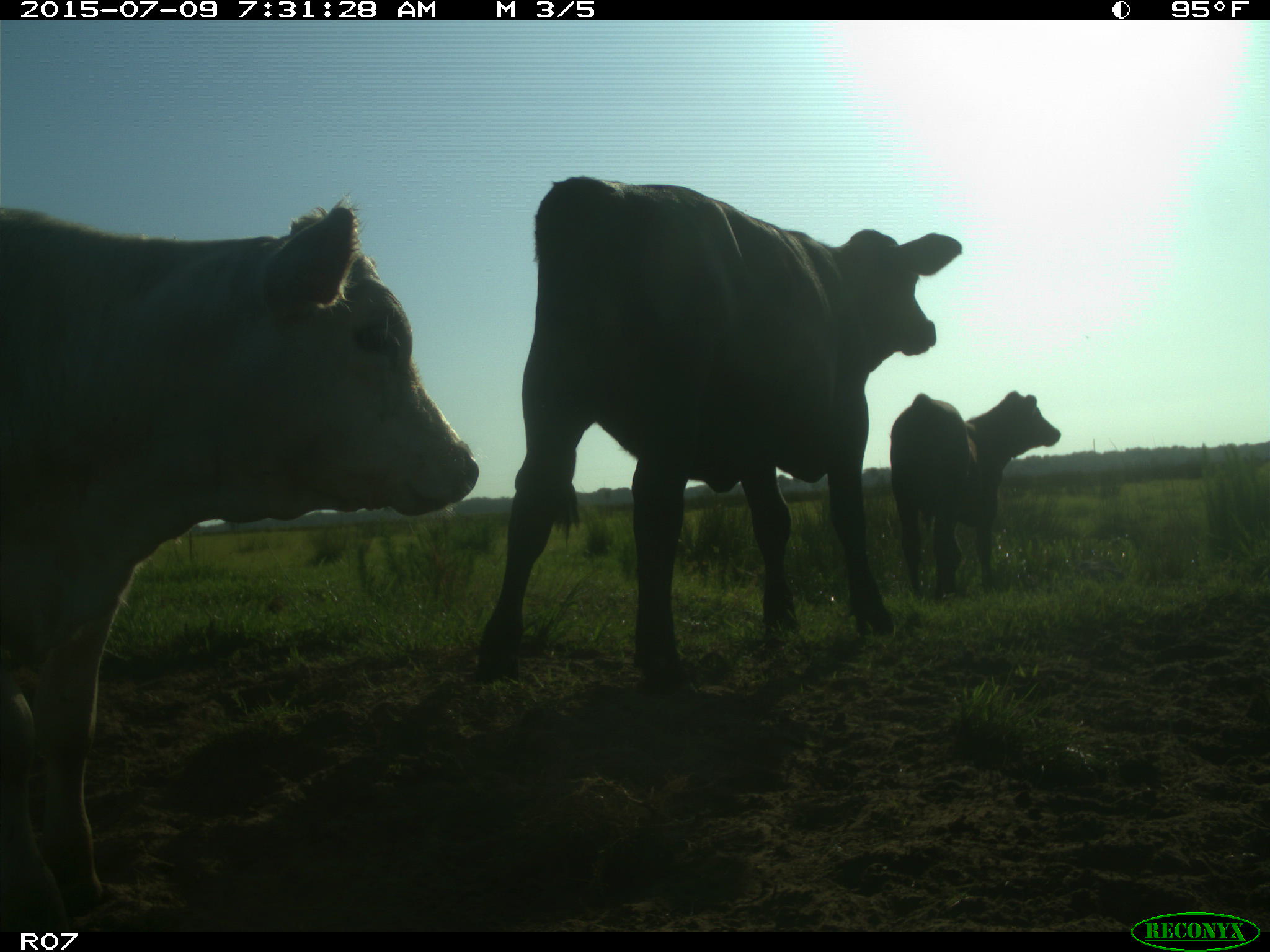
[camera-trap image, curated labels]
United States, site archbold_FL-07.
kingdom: Animalia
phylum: Chordata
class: Mammalia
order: Artiodactyla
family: Bovidae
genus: Bos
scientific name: Bos taurus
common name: domestic cow